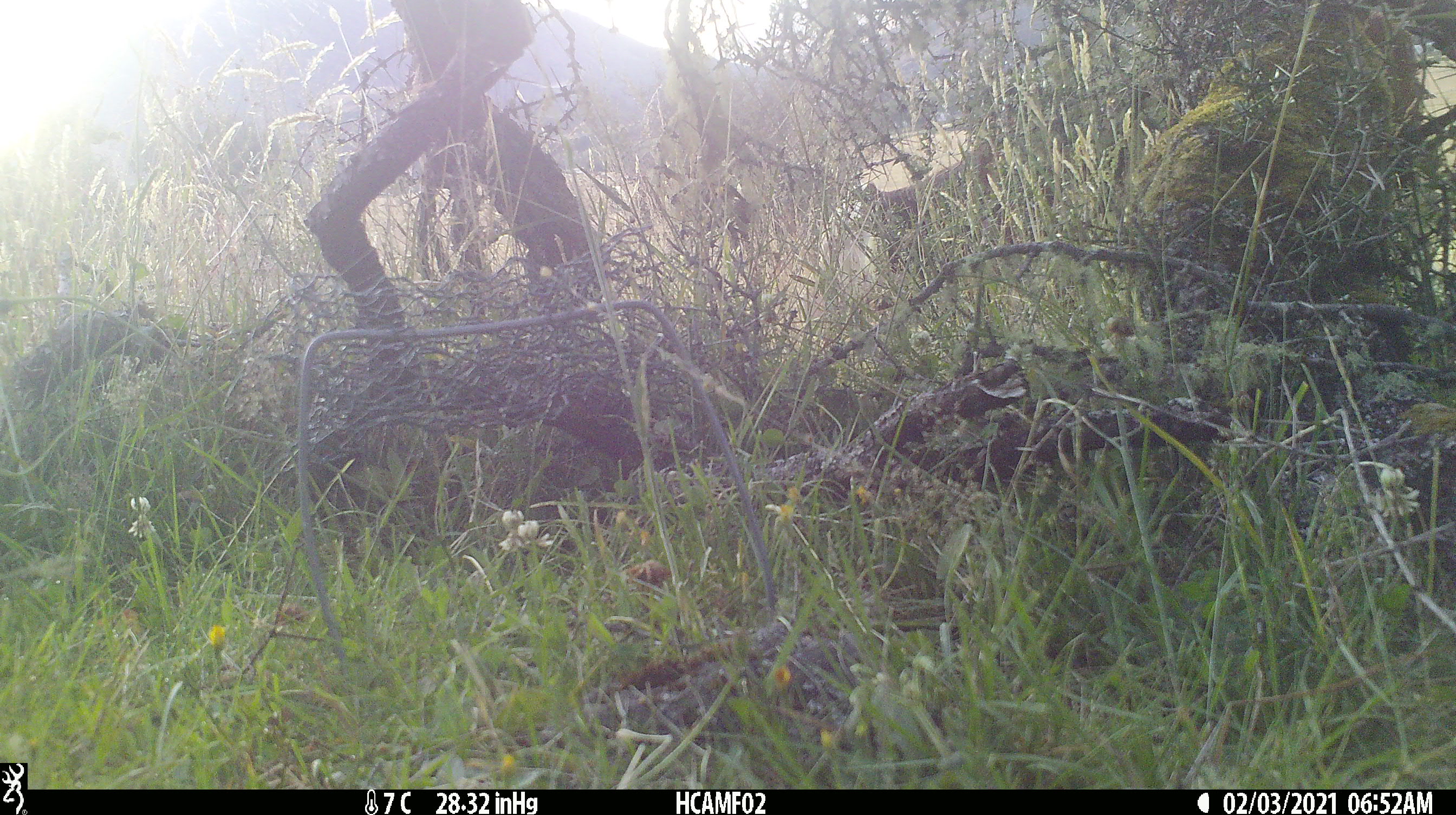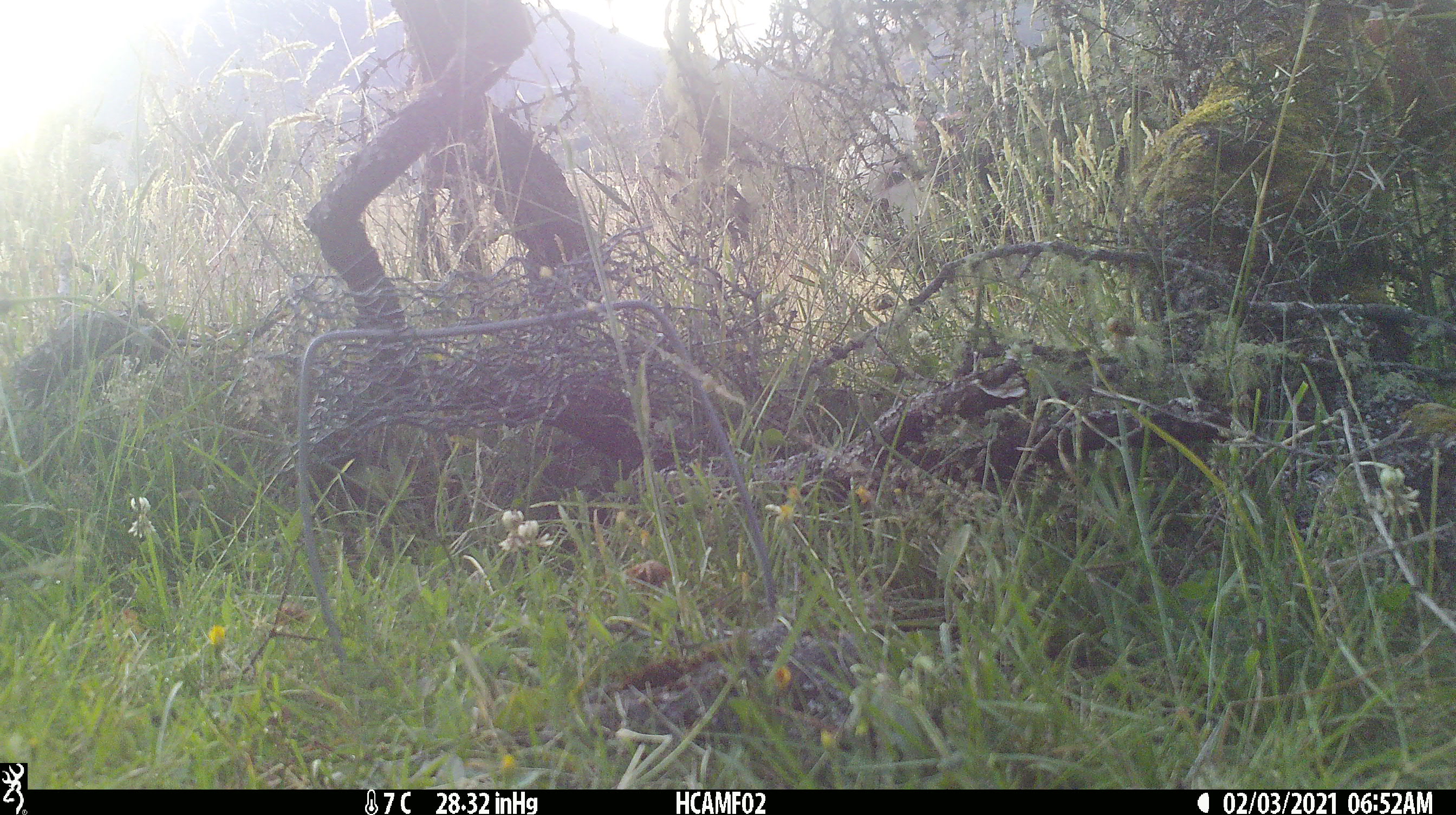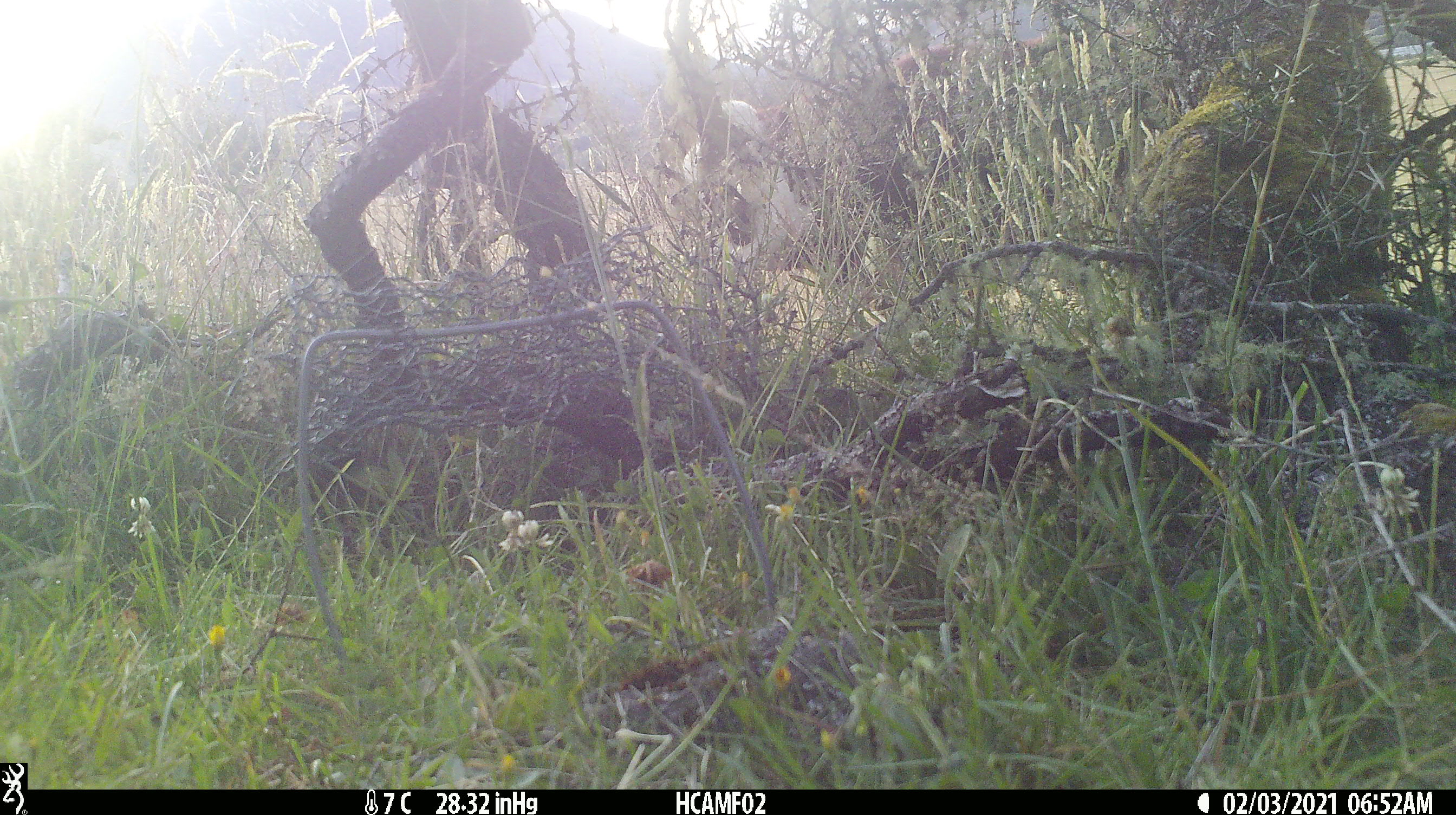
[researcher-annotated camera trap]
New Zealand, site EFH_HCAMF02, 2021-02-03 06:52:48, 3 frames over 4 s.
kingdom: Animalia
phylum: Chordata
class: Mammalia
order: Artiodactyla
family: Bovidae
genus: Bos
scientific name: Bos taurus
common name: domestic cow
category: cow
Cow (domestic cow) (Bos taurus).